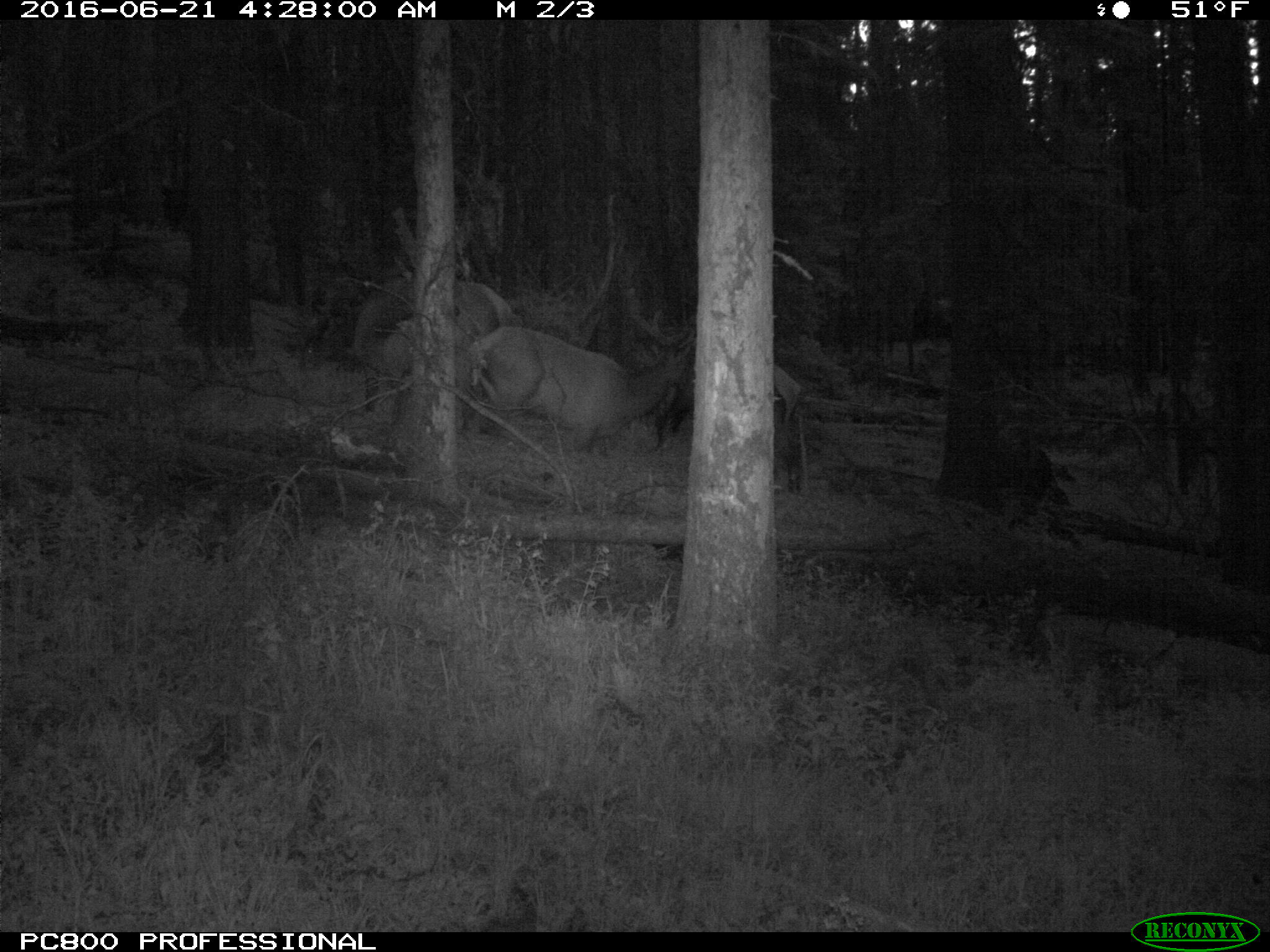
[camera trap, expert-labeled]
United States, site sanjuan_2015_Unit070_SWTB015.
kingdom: Animalia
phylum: Chordata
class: Mammalia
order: Artiodactyla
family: Cervidae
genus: Cervus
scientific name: Cervus elaphus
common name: red deer